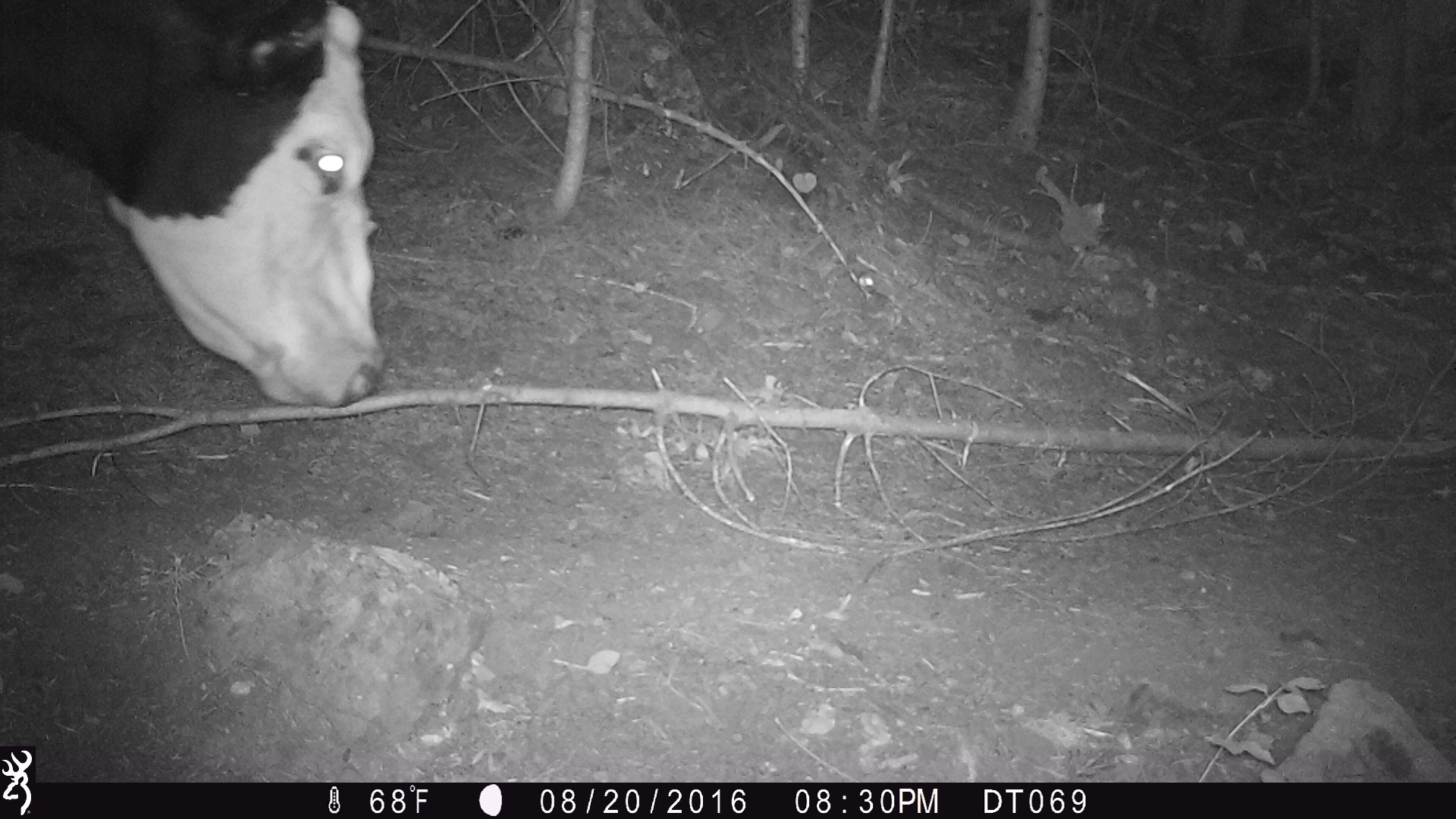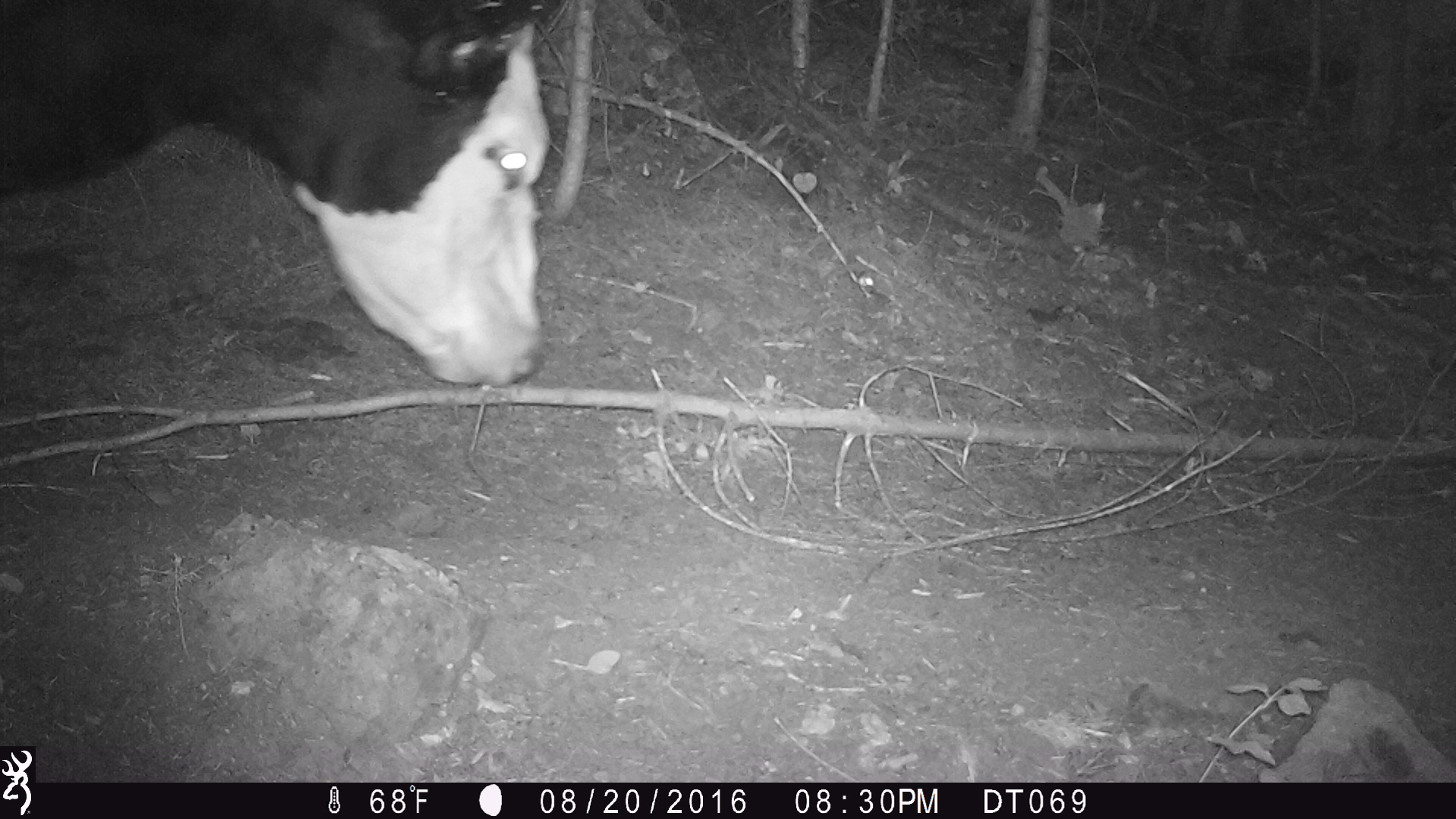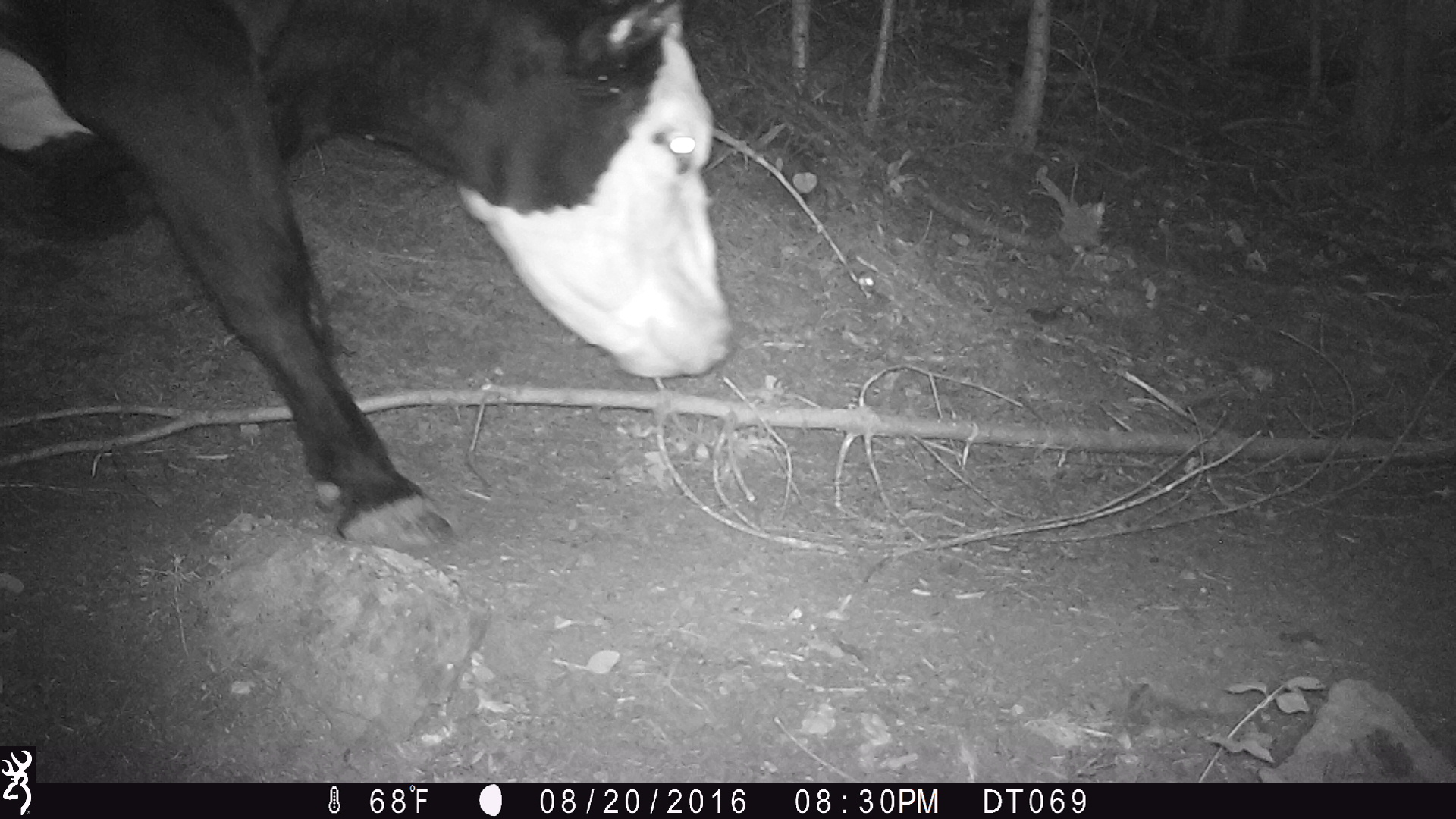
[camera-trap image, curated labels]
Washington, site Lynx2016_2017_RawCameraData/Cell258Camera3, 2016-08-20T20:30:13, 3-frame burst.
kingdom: Animalia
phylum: Chordata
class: Mammalia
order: Artiodactyla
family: Bovidae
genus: Bos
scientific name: Bos taurus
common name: domestic cattle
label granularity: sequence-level